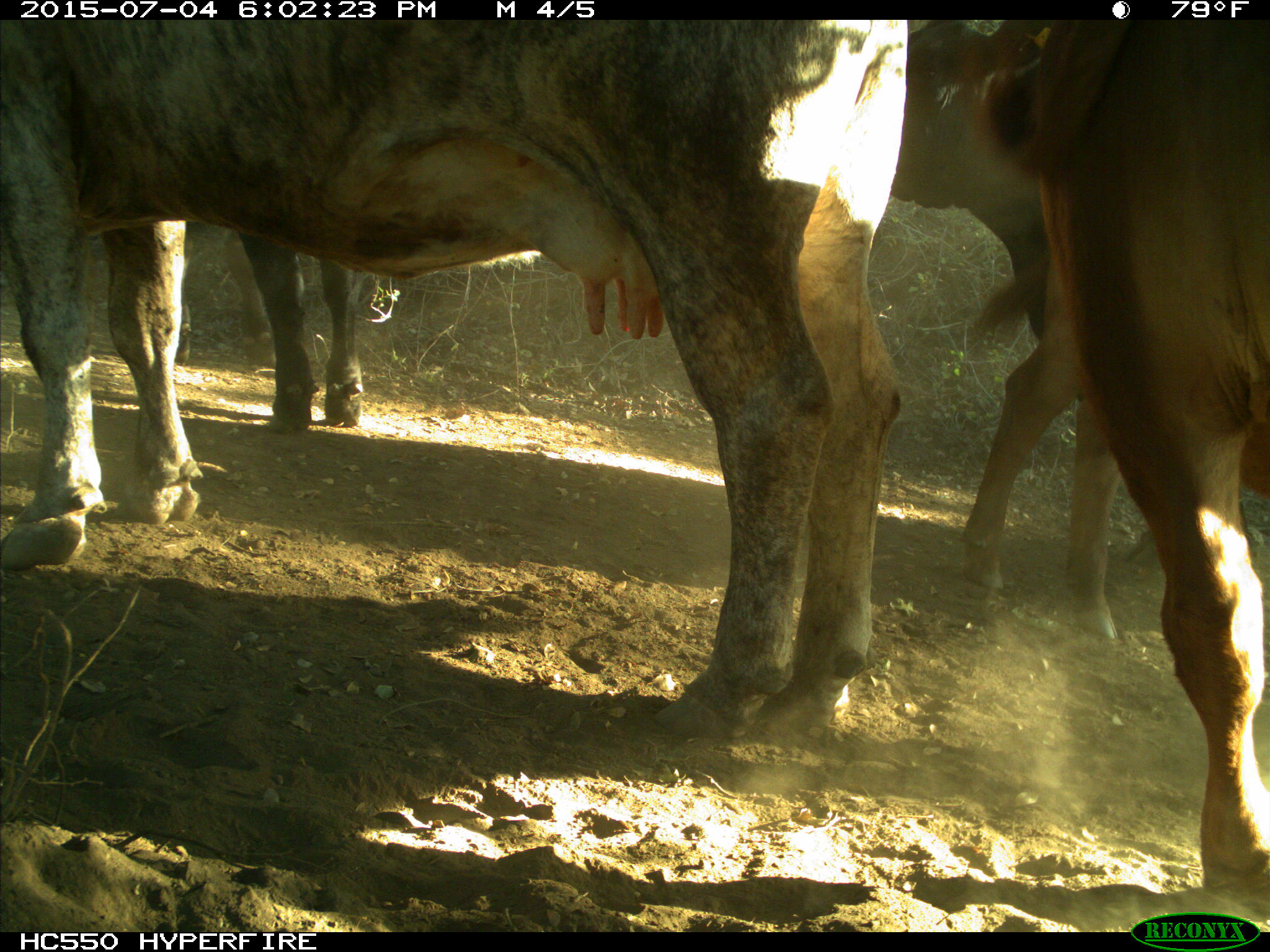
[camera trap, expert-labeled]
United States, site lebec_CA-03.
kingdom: Animalia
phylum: Chordata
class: Mammalia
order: Artiodactyla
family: Bovidae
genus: Bos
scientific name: Bos taurus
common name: domestic cow